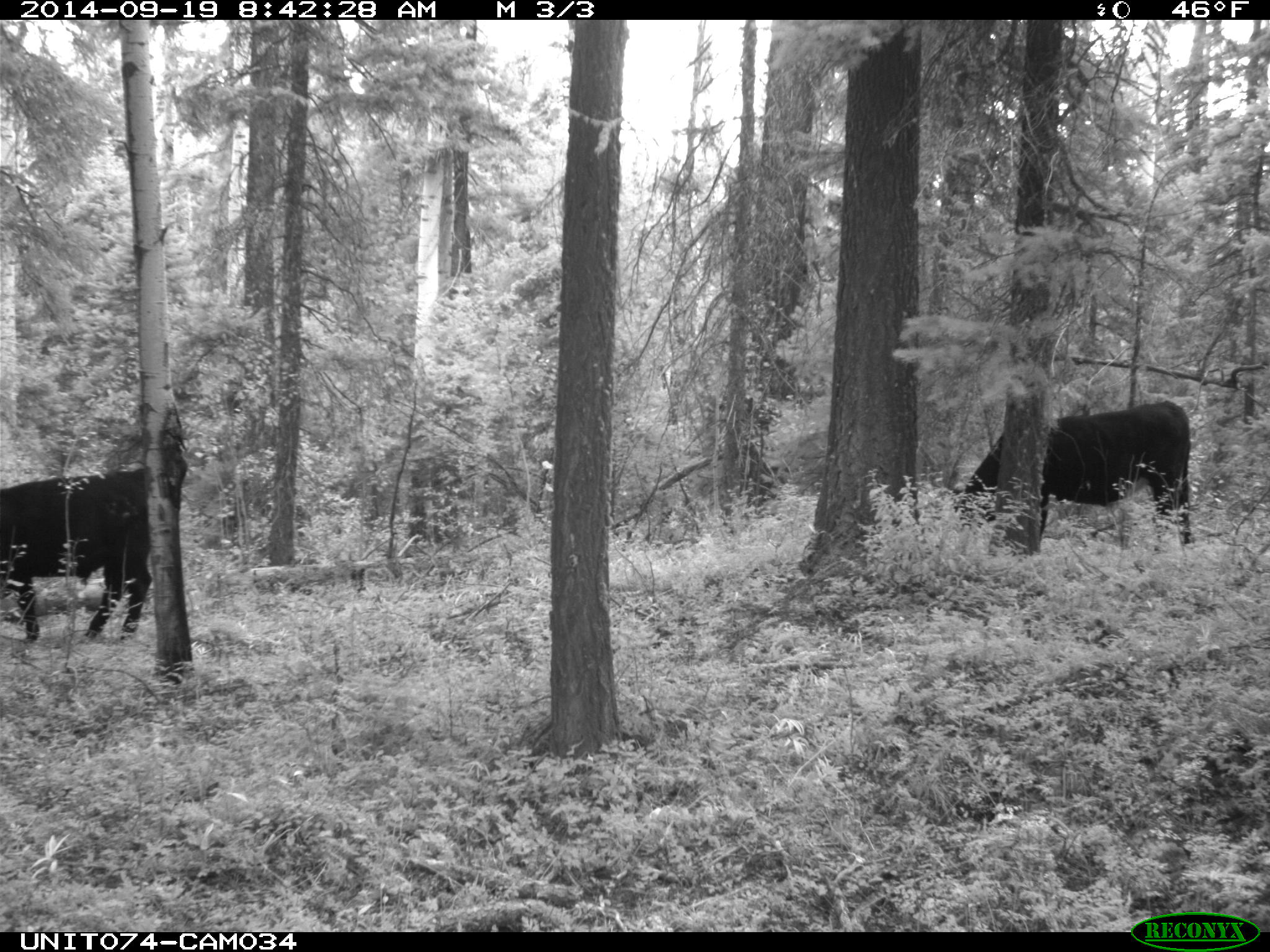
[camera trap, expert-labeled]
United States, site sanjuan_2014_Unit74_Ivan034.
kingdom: Animalia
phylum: Chordata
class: Mammalia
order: Artiodactyla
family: Bovidae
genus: Bos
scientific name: Bos taurus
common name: domestic cow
Bos taurus (domestic cow).